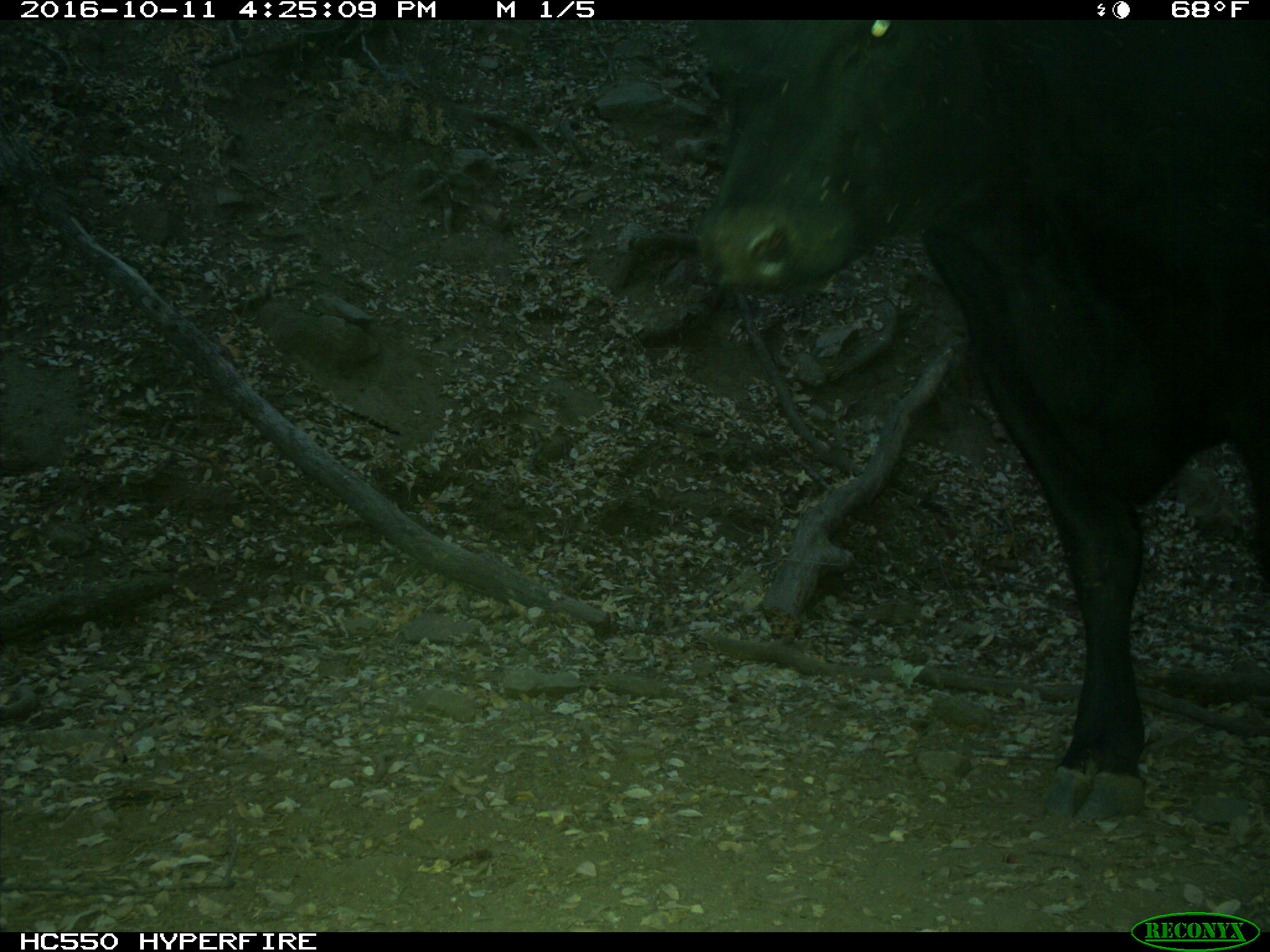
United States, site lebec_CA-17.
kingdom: Animalia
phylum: Chordata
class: Mammalia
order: Artiodactyla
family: Bovidae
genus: Bos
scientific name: Bos taurus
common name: domestic cow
Bos taurus (domestic cow).